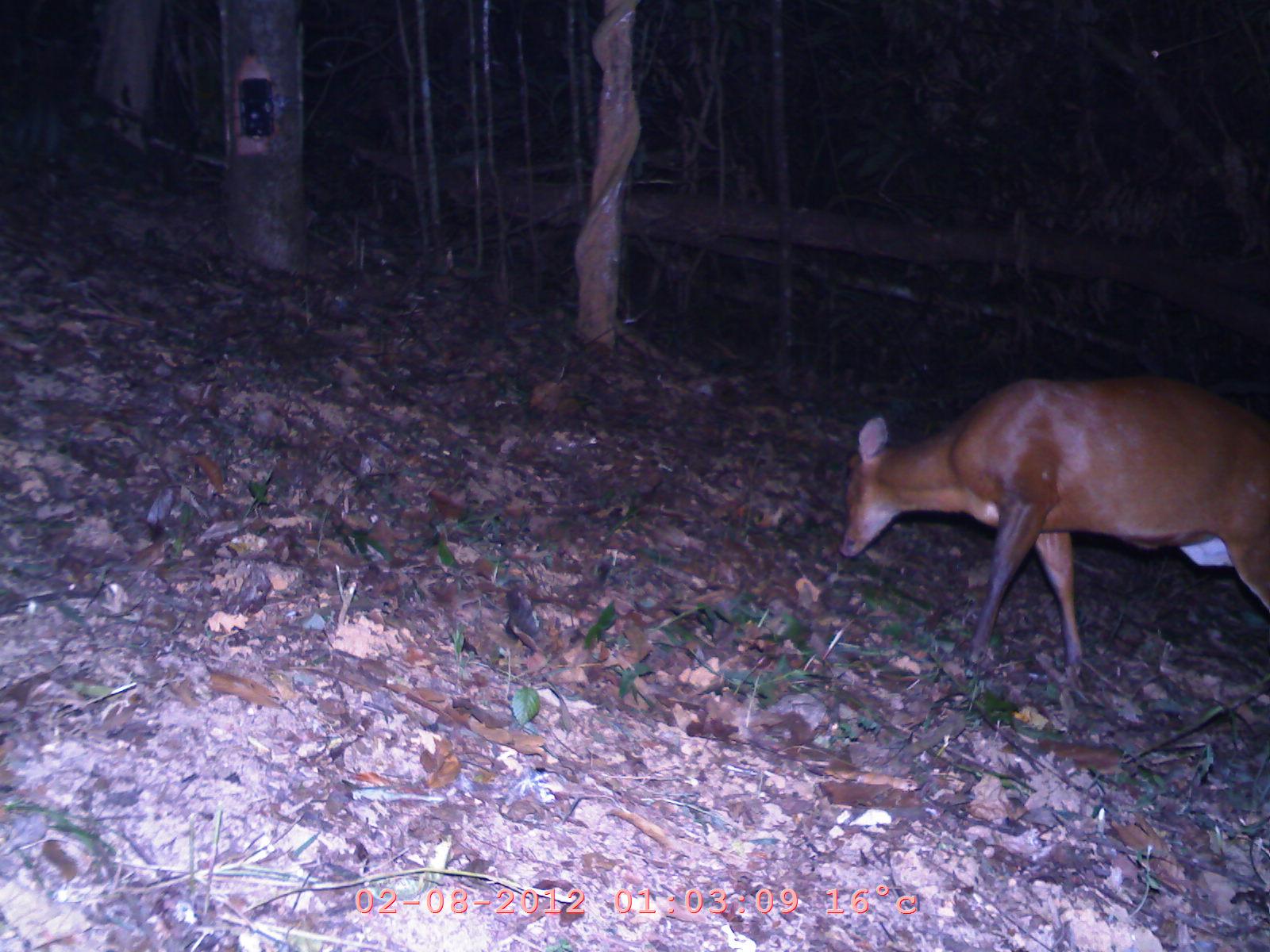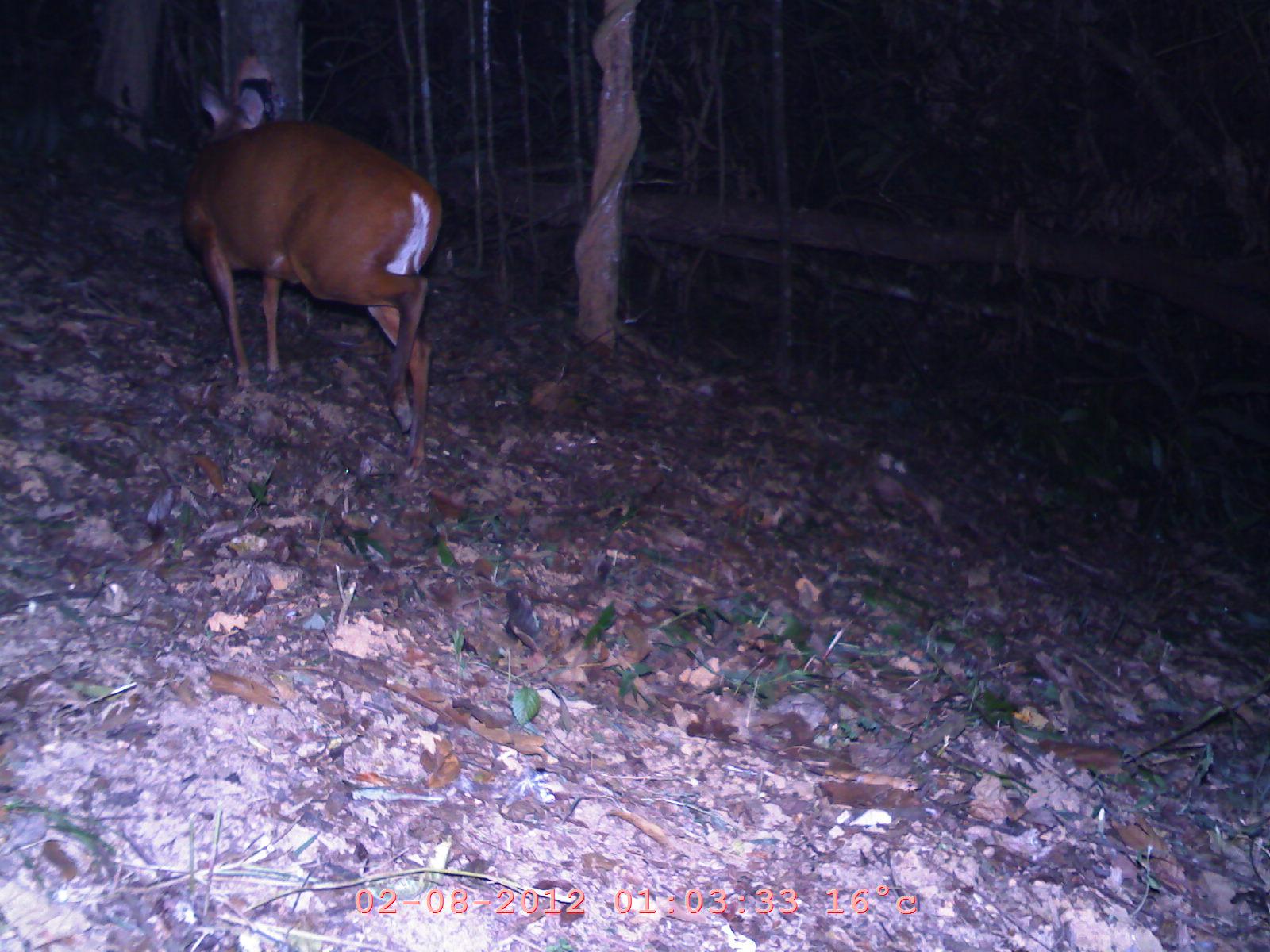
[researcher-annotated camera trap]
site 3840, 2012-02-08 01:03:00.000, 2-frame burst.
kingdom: Animalia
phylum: Chordata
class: Mammalia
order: Artiodactyla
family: Cervidae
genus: Muntiacus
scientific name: Muntiacus muntjak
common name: southern red muntjac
Muntiacus muntjak (southern red muntjac), count 1.